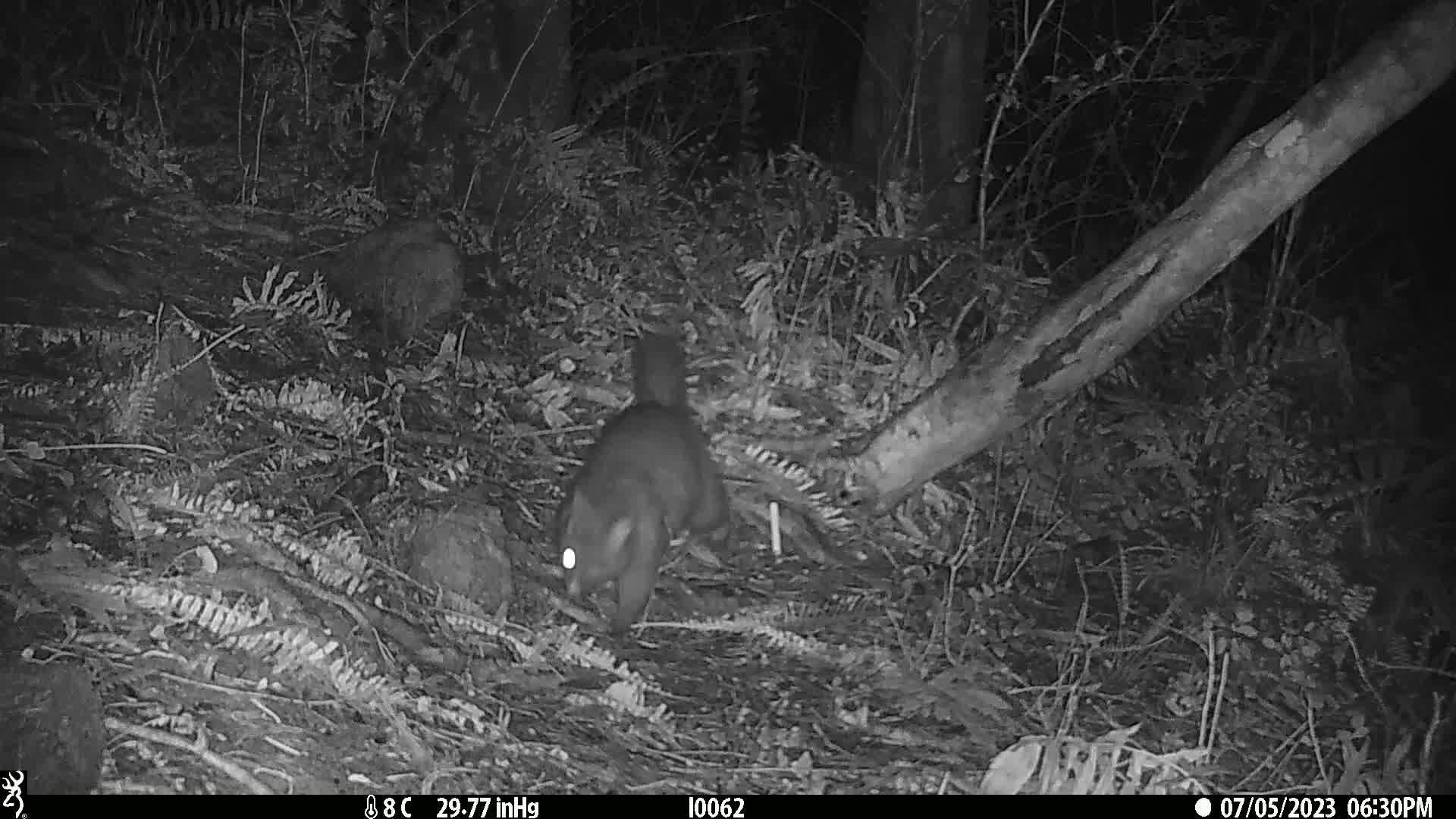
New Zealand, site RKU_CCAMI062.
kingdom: Animalia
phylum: Chordata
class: Mammalia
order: Diprotodontia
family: Phalangeridae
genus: Trichosurus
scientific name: Trichosurus vulpecula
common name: common brushtail possum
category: possum